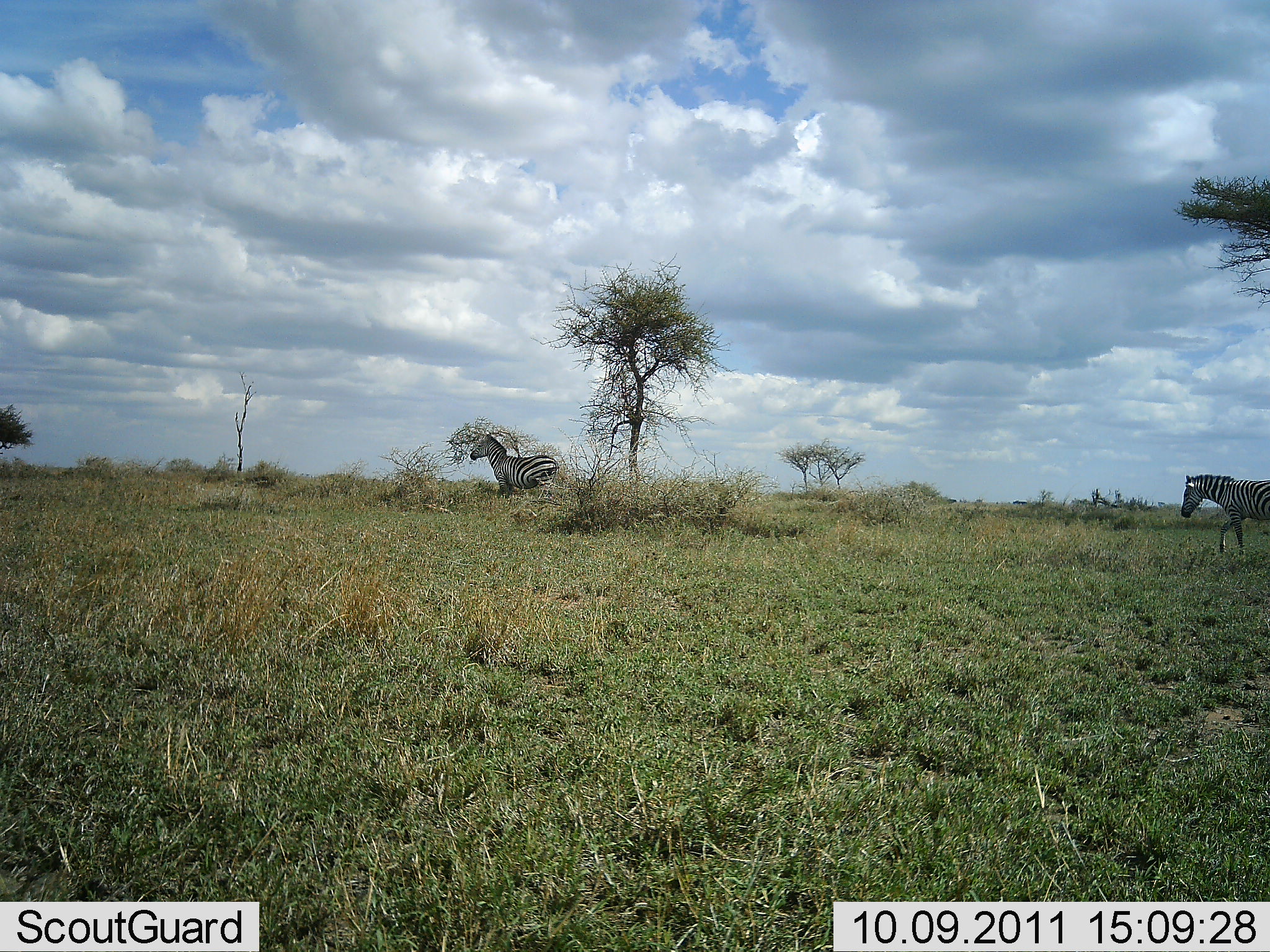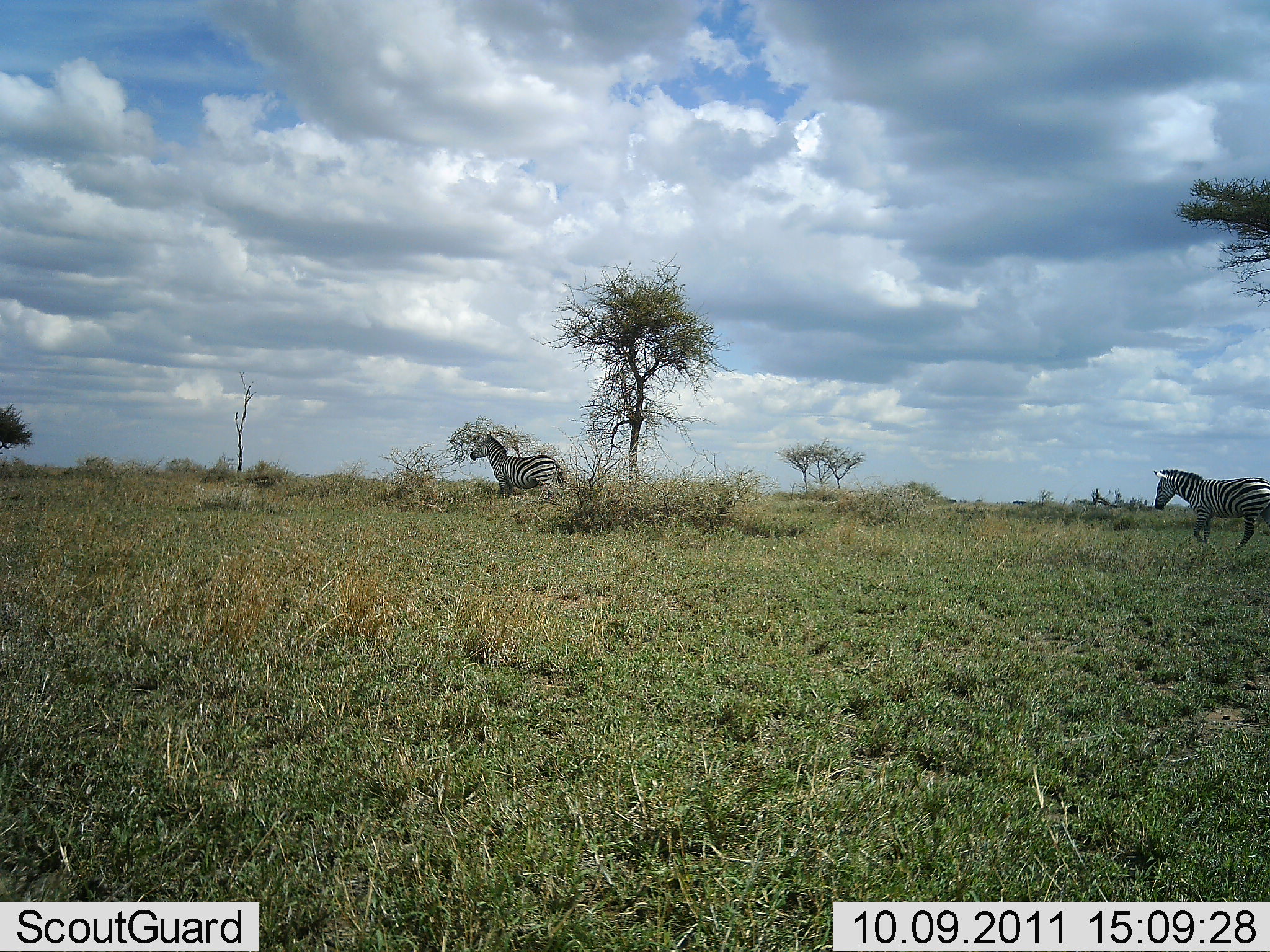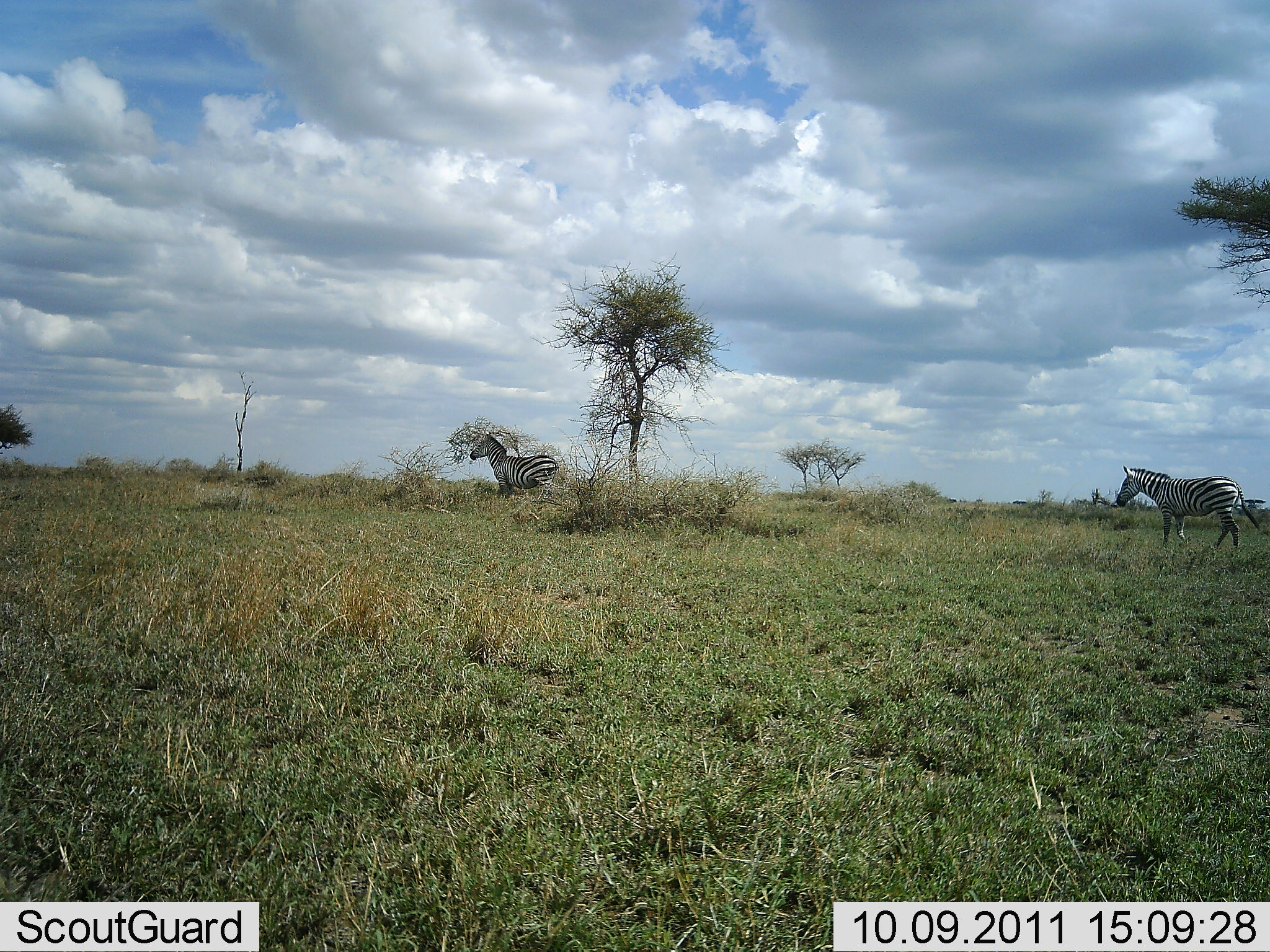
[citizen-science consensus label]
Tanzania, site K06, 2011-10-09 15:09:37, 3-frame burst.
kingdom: Animalia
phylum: Chordata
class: Mammalia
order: Perissodactyla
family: Equidae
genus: Equus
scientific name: Equus quagga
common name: plains zebra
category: zebra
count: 2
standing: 91%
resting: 0%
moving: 82%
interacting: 0%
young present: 0%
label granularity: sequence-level